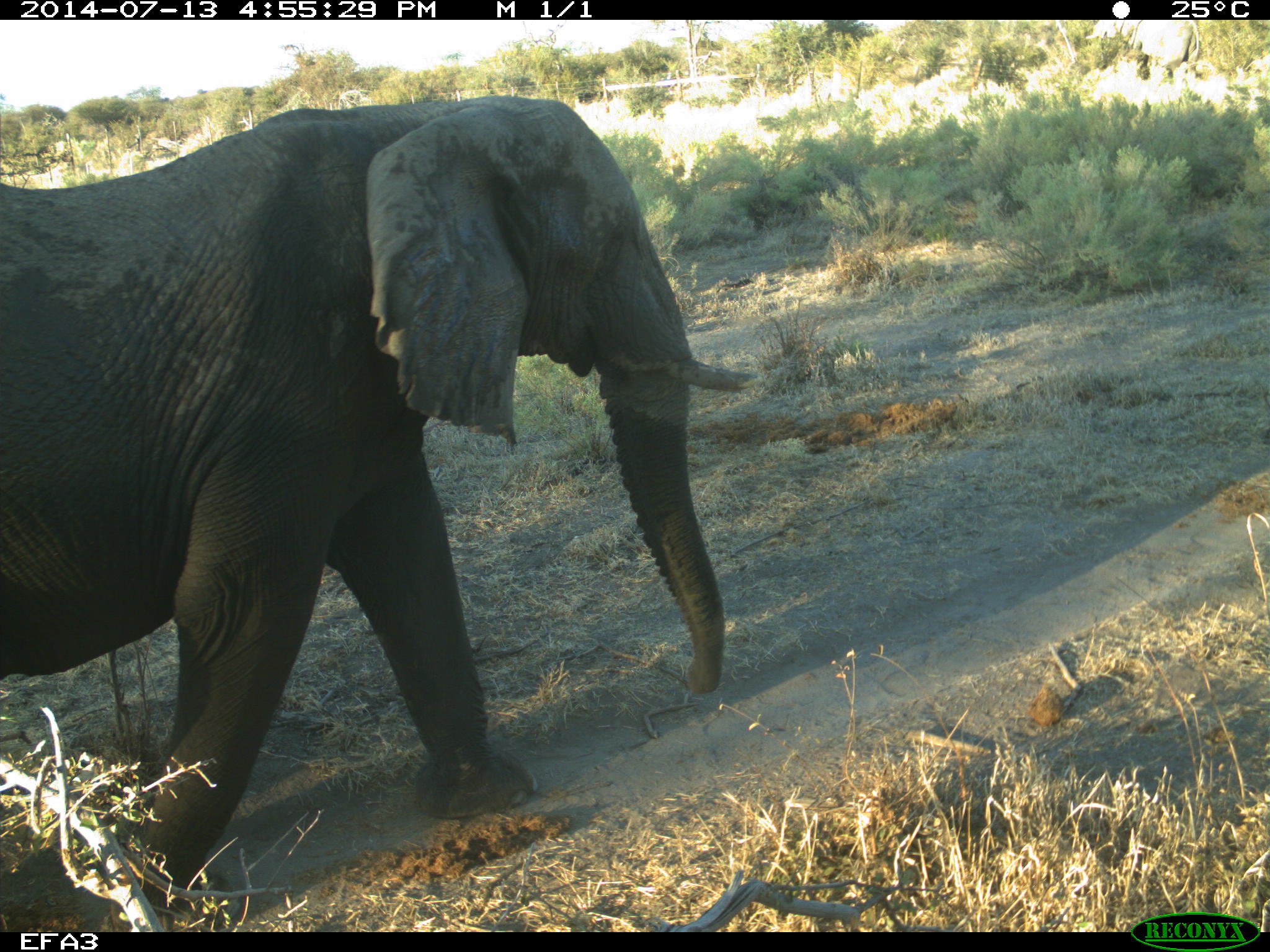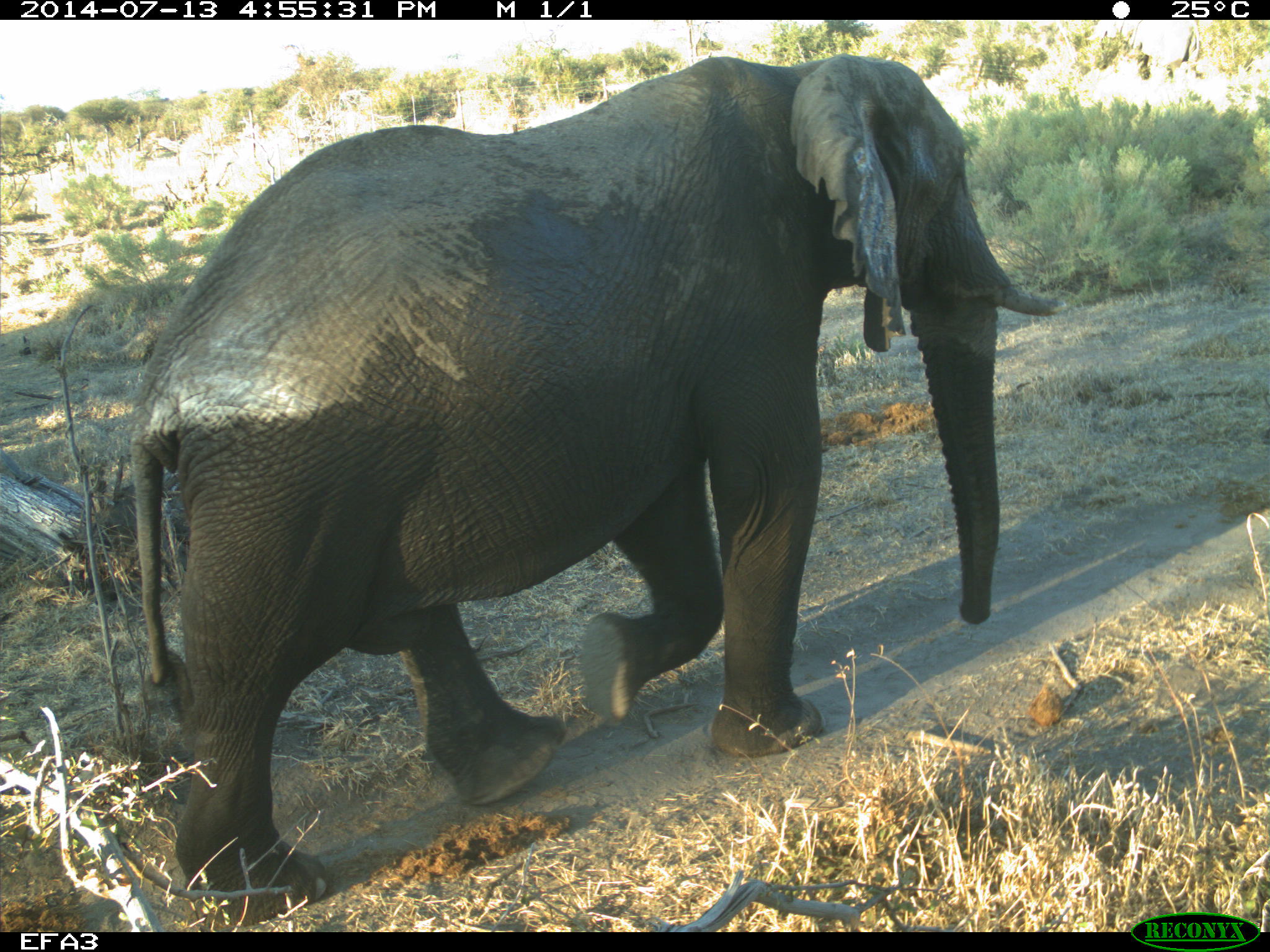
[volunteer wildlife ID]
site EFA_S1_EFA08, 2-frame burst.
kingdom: Animalia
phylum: Chordata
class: Mammalia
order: Proboscidea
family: Elephantidae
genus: Loxodonta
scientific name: Loxodonta africana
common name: african bush elephant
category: elephant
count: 1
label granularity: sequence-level